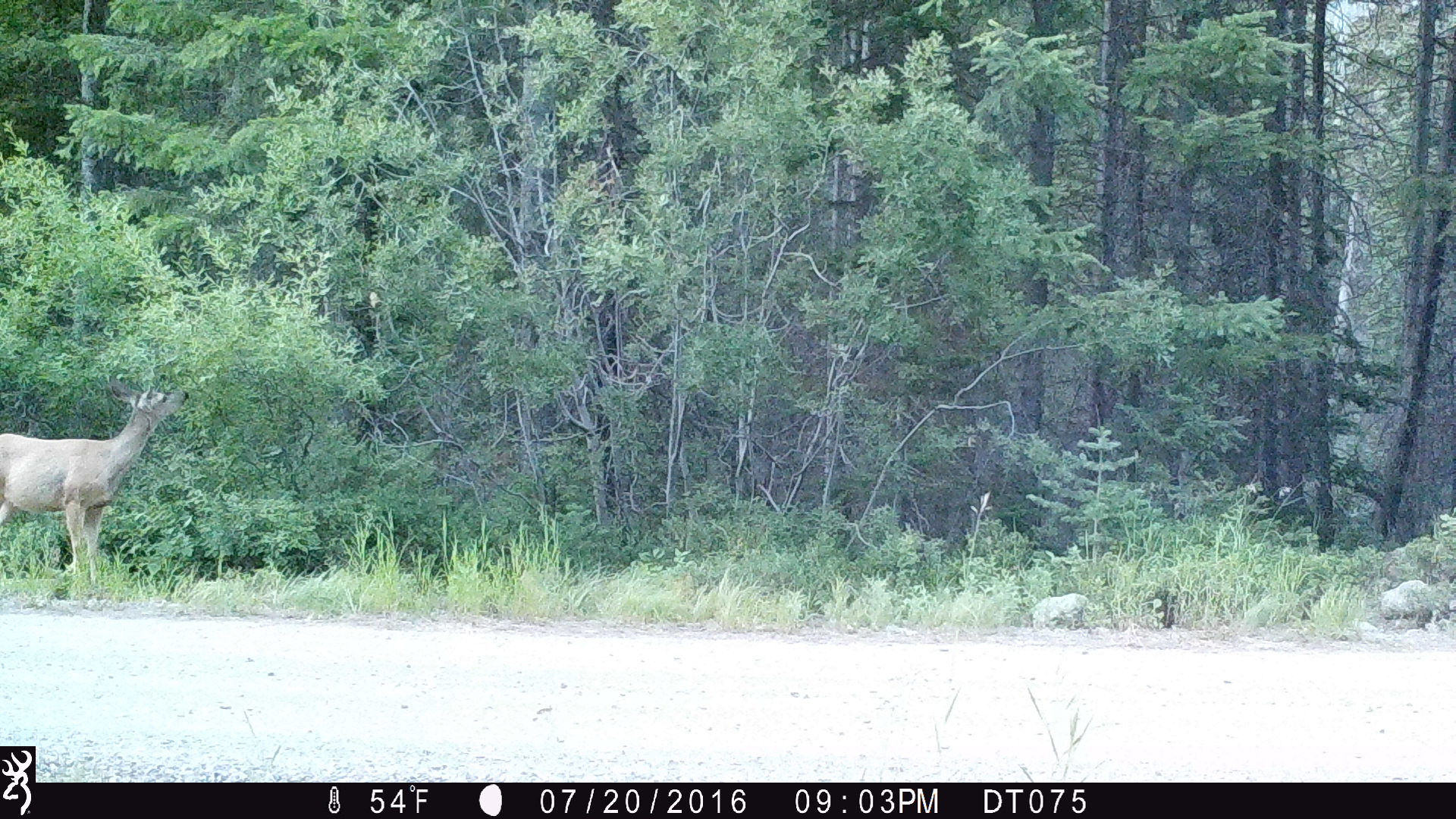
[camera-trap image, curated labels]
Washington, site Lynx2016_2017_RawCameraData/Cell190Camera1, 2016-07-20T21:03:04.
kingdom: Animalia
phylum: Chordata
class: Mammalia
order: Artiodactyla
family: Cervidae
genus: Odocoileus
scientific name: Odocoileus hemionus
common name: mule deer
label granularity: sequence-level